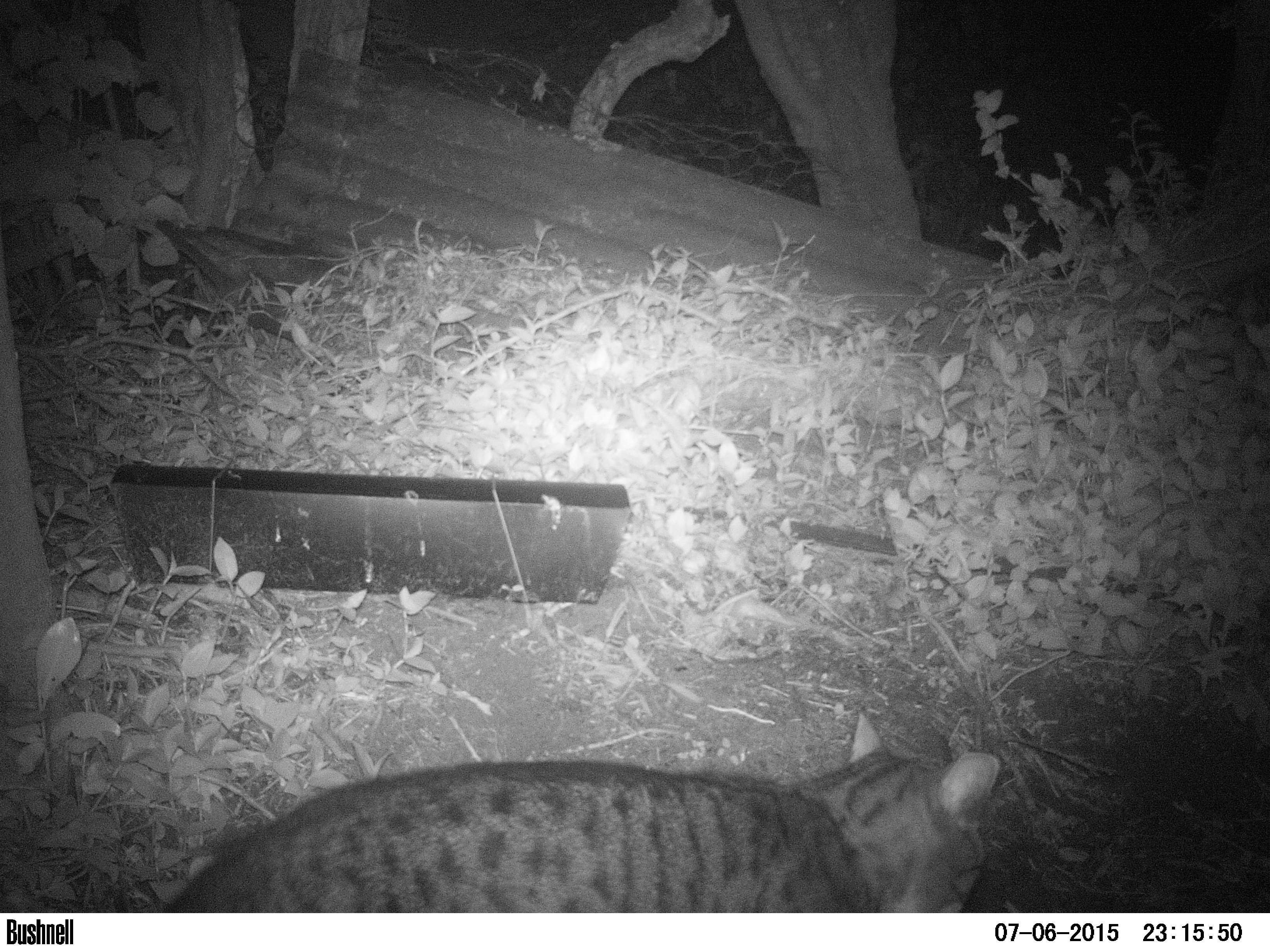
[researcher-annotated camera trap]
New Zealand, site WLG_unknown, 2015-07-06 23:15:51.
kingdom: Animalia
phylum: Chordata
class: Mammalia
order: Carnivora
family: Felidae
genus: Felis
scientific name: Felis catus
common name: domestic cat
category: cat